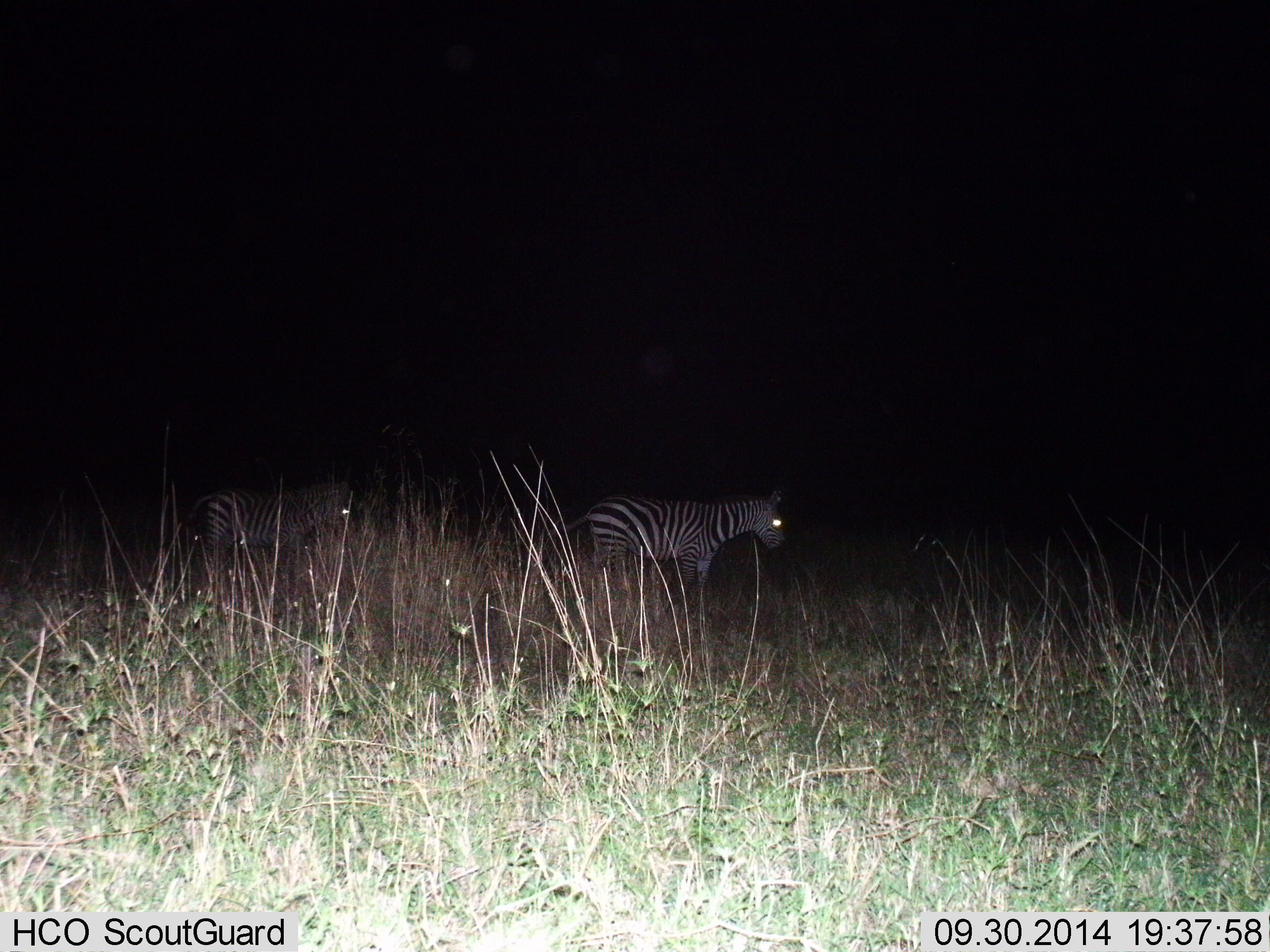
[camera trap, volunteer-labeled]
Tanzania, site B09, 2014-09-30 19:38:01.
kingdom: Animalia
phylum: Chordata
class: Mammalia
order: Perissodactyla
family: Equidae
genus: Equus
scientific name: Equus quagga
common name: plains zebra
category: zebra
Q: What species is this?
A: Zebra (plains zebra) (Equus quagga).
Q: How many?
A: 2.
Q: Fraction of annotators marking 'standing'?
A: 50%.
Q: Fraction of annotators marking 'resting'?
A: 10%.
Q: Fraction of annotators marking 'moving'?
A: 40%.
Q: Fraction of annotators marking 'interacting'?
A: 0%.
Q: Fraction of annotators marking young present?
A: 10%.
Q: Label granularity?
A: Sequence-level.